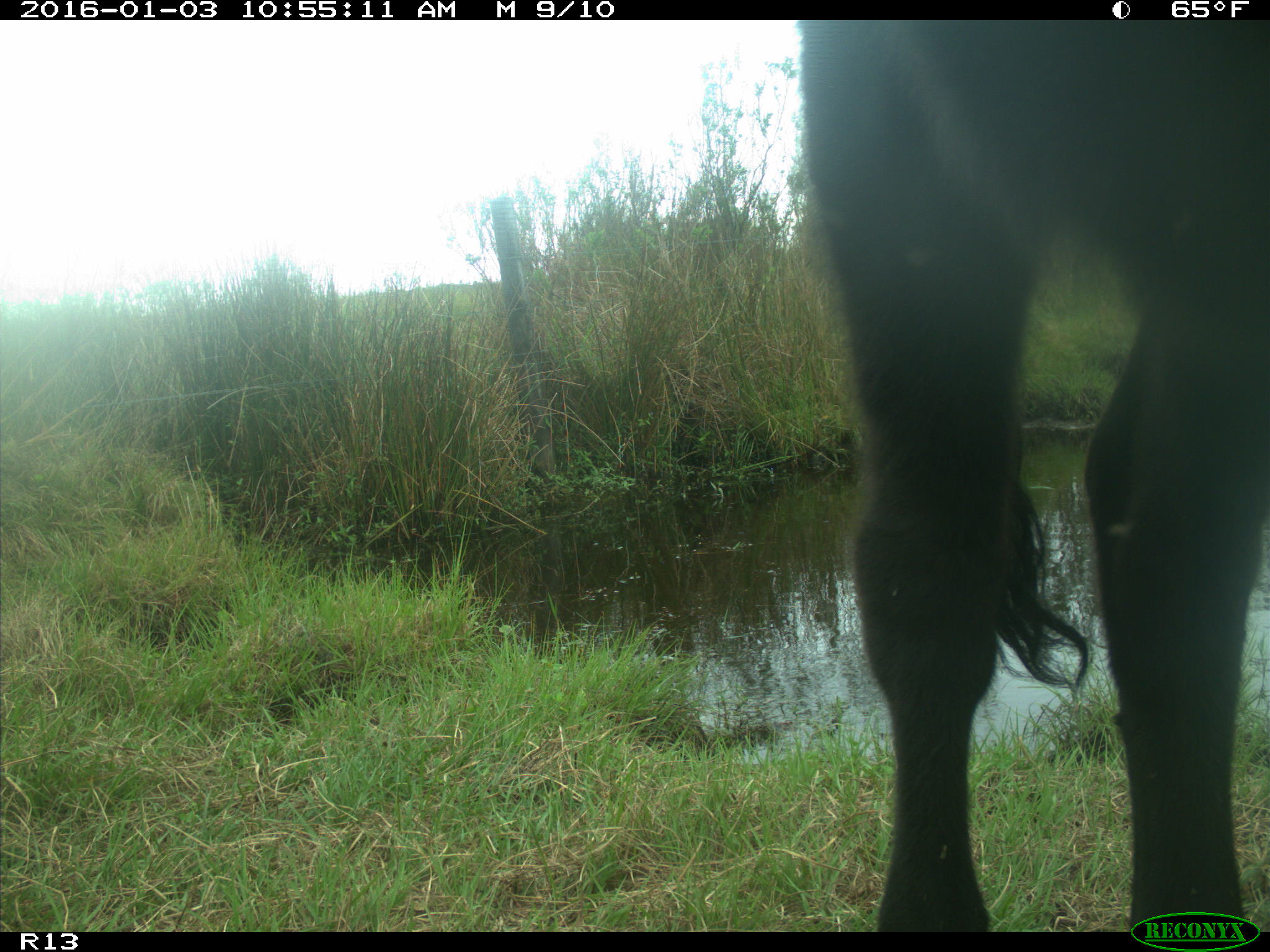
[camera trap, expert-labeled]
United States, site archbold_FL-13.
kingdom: Animalia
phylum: Chordata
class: Mammalia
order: Artiodactyla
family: Bovidae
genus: Bos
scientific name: Bos taurus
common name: domestic cow